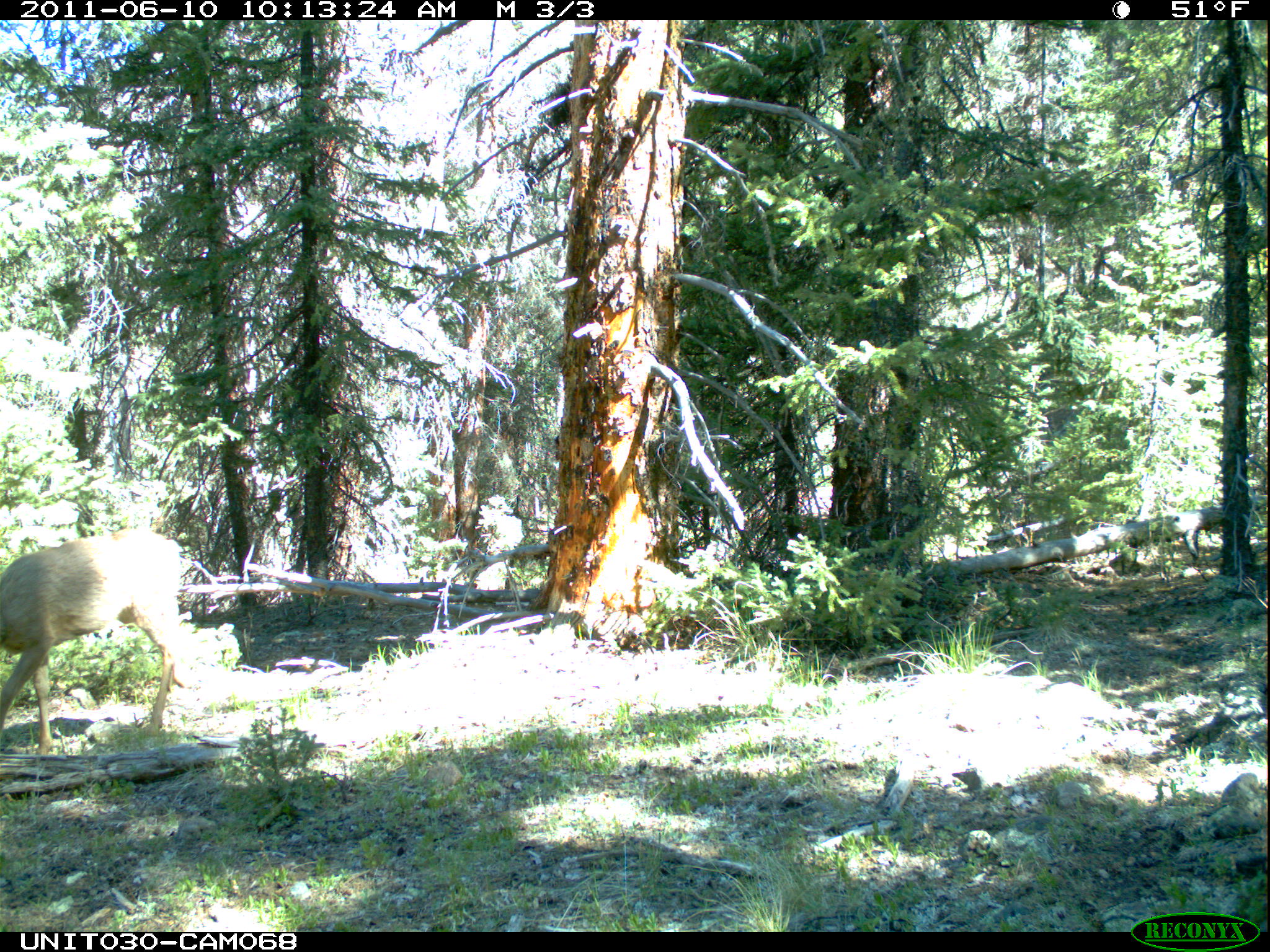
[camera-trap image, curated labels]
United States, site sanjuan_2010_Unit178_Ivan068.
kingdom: Animalia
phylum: Chordata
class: Mammalia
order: Artiodactyla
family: Cervidae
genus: Odocoileus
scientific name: Odocoileus hemionus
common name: mule deer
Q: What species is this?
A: Odocoileus hemionus (mule deer).